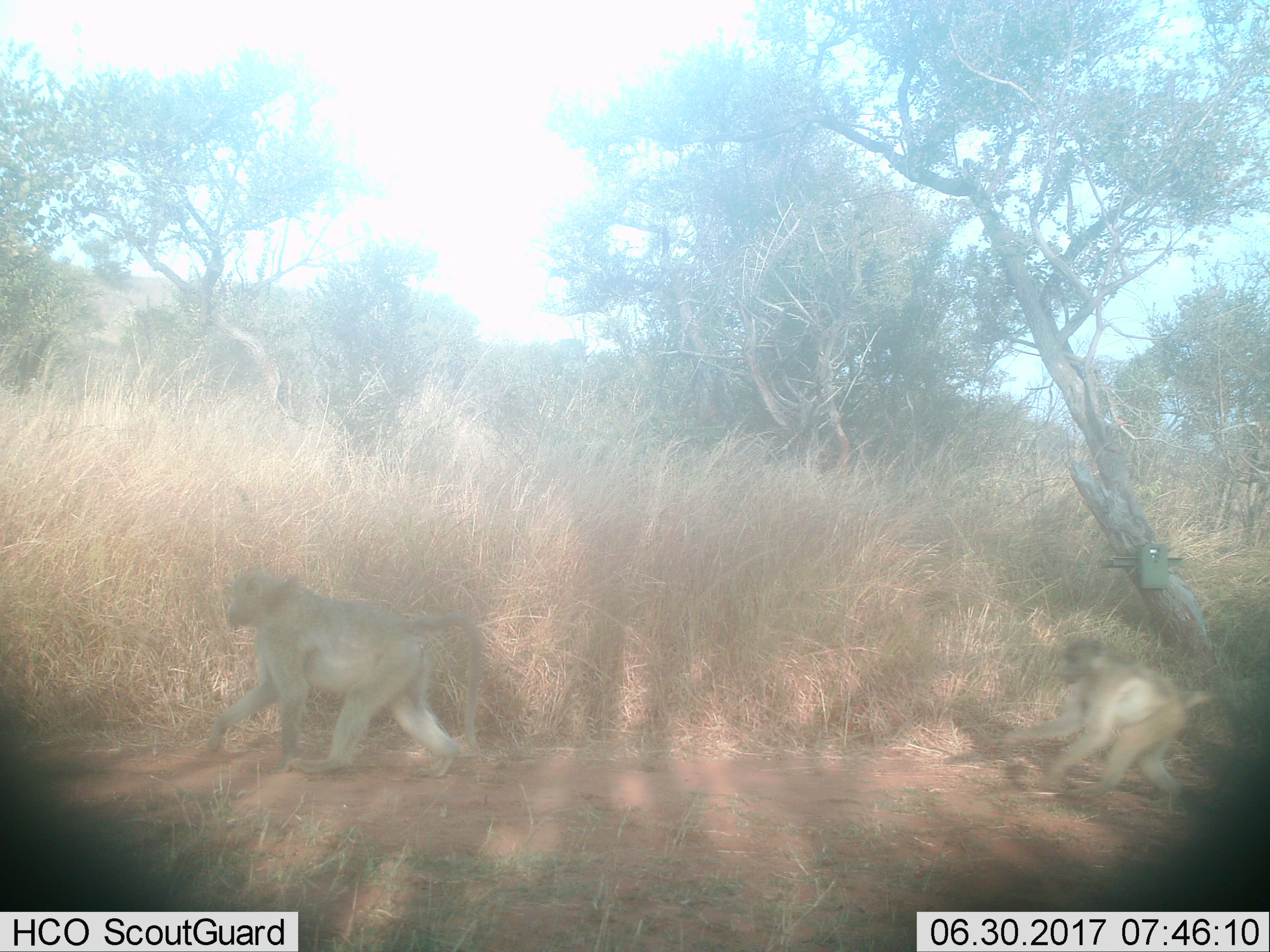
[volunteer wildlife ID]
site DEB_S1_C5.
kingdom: Animalia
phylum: Chordata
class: Mammalia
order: Primates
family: Cercopithecidae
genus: Papio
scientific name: Papio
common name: baboon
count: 2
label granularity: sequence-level